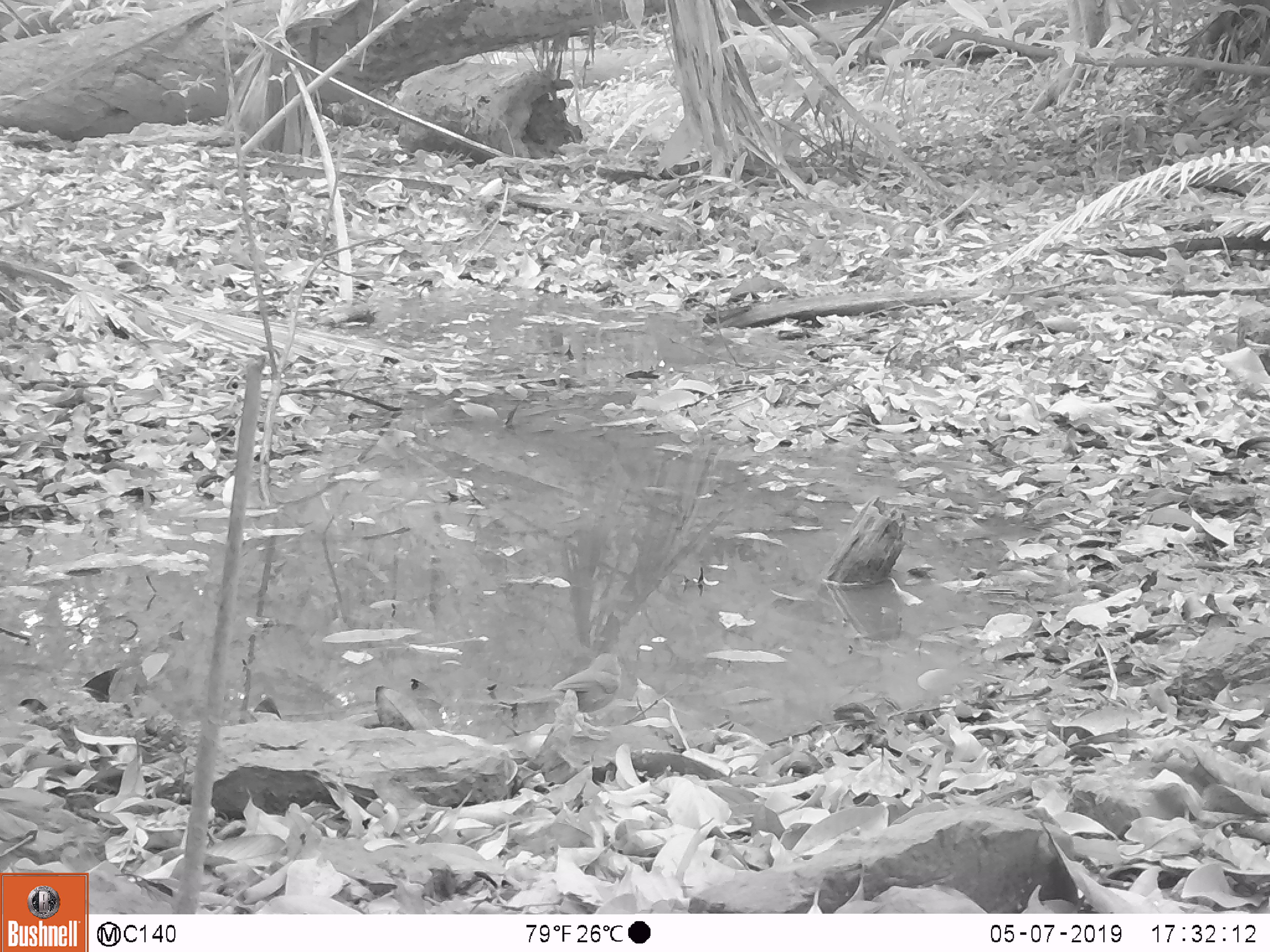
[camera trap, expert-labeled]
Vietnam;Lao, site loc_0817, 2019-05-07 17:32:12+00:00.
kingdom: Animalia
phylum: Chordata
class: Aves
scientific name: Aves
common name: bird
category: unidentified bird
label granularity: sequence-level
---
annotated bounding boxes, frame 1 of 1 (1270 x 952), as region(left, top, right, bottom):
unidentified bird: region(510, 652, 621, 737); region(1159, 247, 1189, 275)